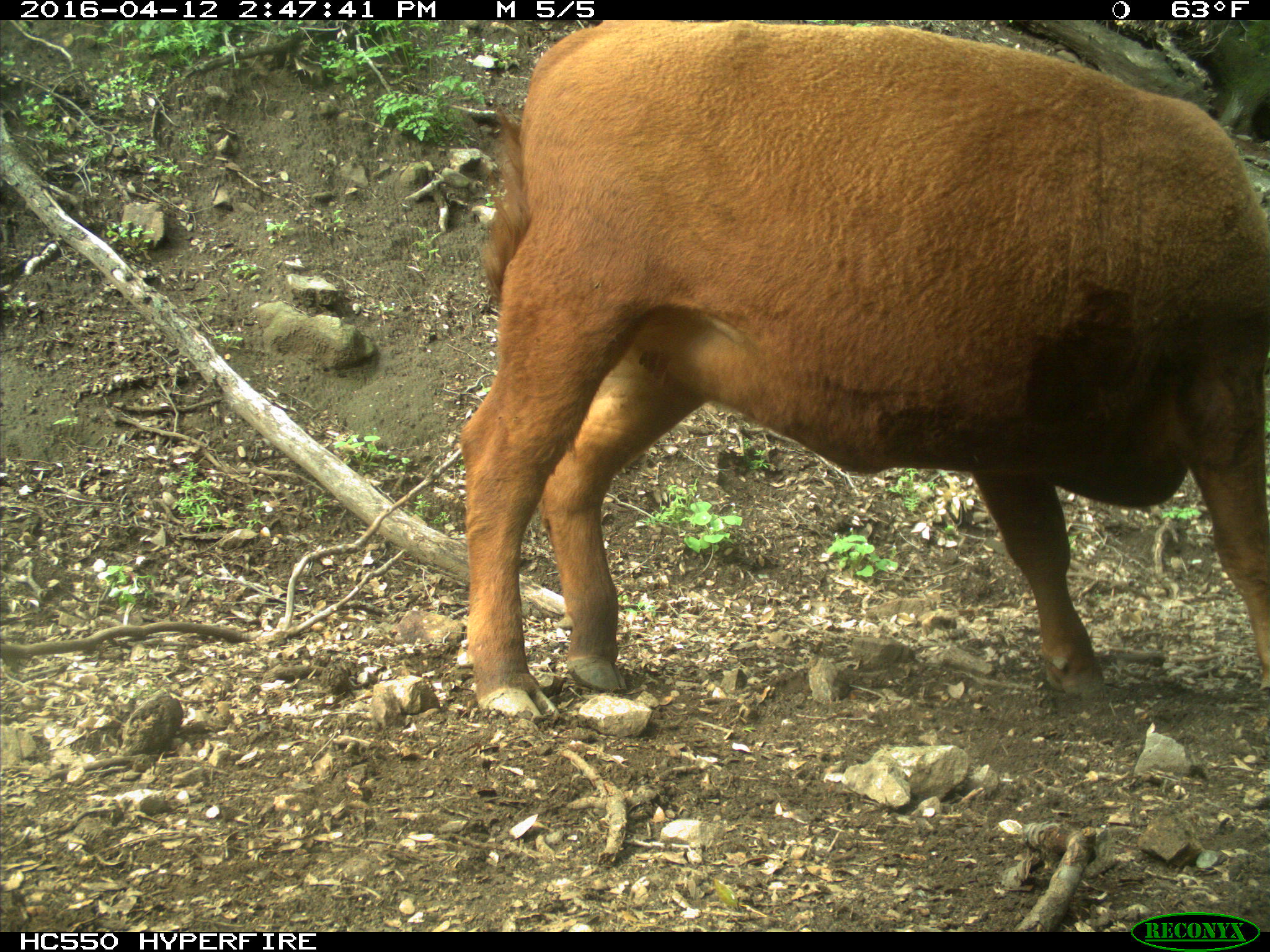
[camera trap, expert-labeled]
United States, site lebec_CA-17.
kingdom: Animalia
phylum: Chordata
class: Mammalia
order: Artiodactyla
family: Bovidae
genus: Bos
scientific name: Bos taurus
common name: domestic cow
Bos taurus (domestic cow).